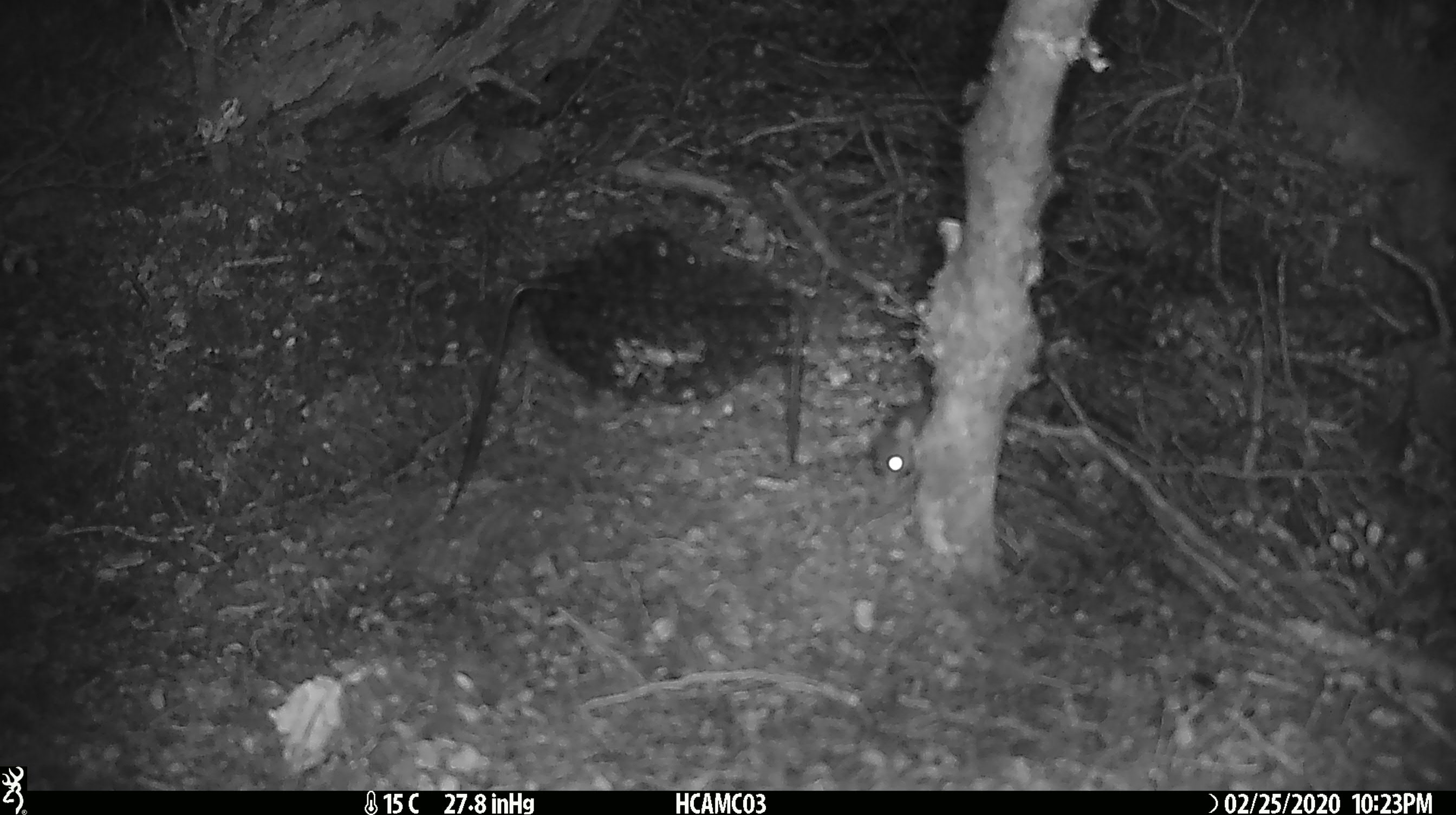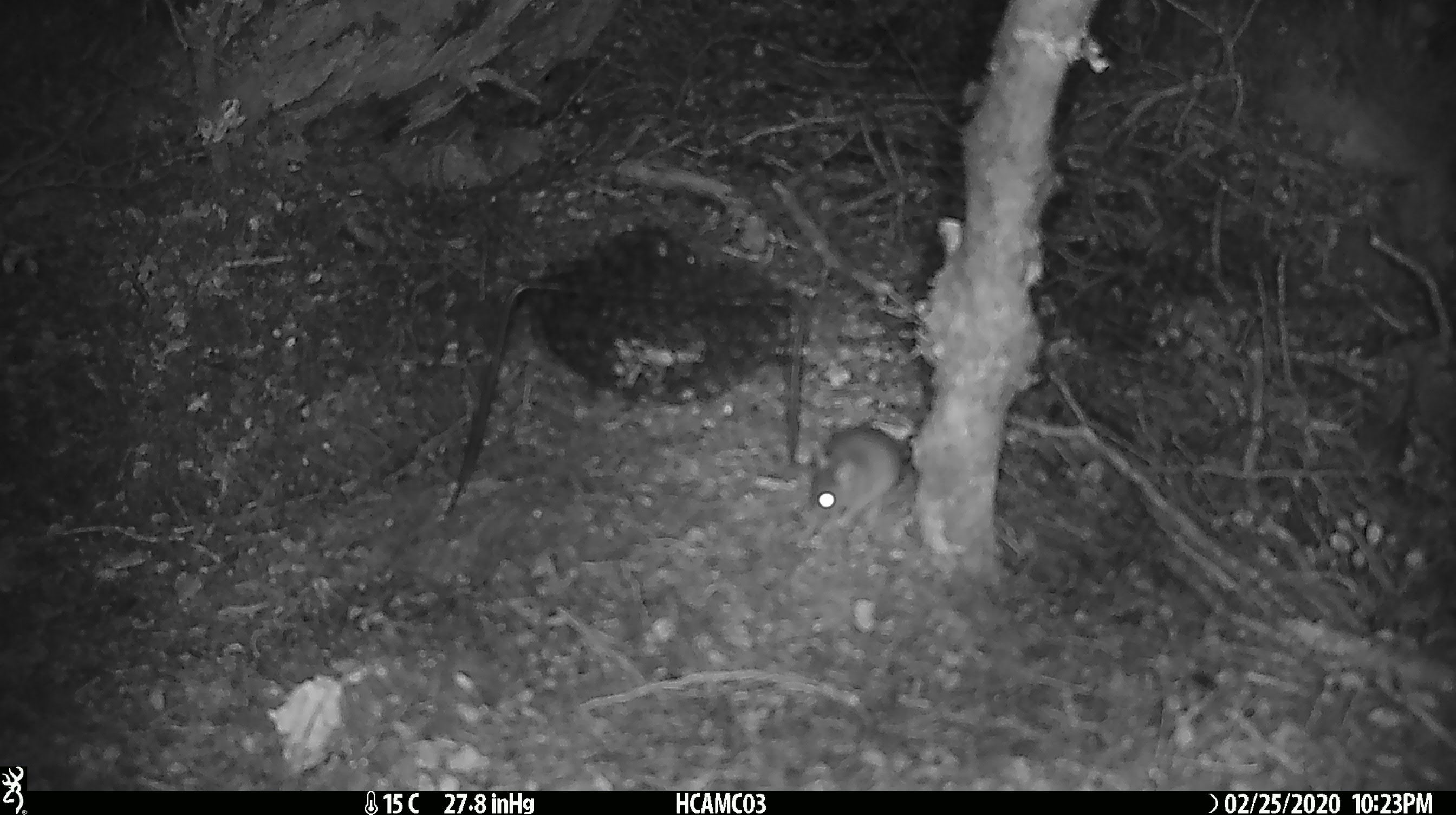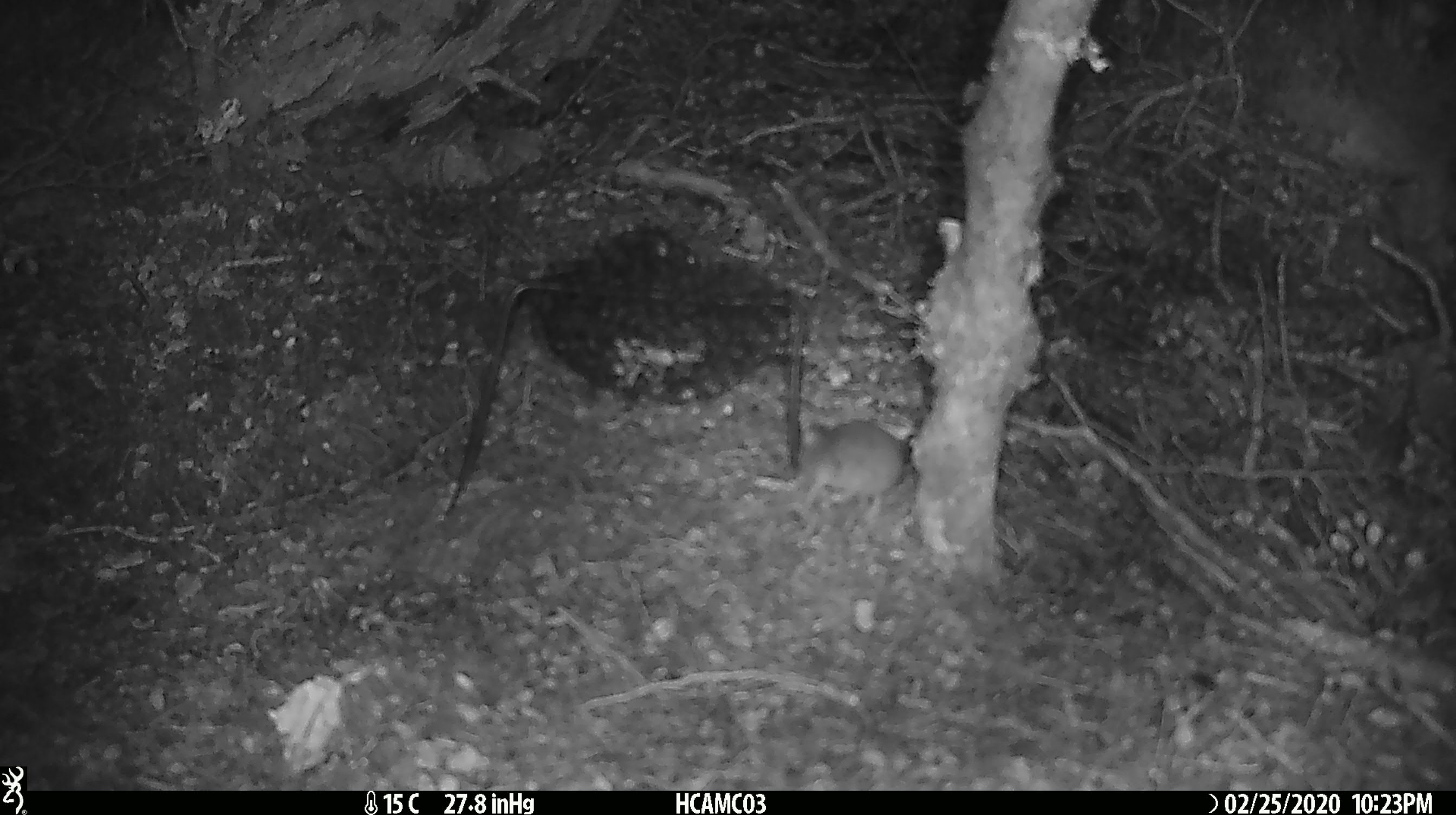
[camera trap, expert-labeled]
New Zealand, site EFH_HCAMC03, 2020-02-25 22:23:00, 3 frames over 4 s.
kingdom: Animalia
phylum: Chordata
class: Mammalia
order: Rodentia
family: Muridae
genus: Mus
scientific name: Mus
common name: mouse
Mouse (Mus).